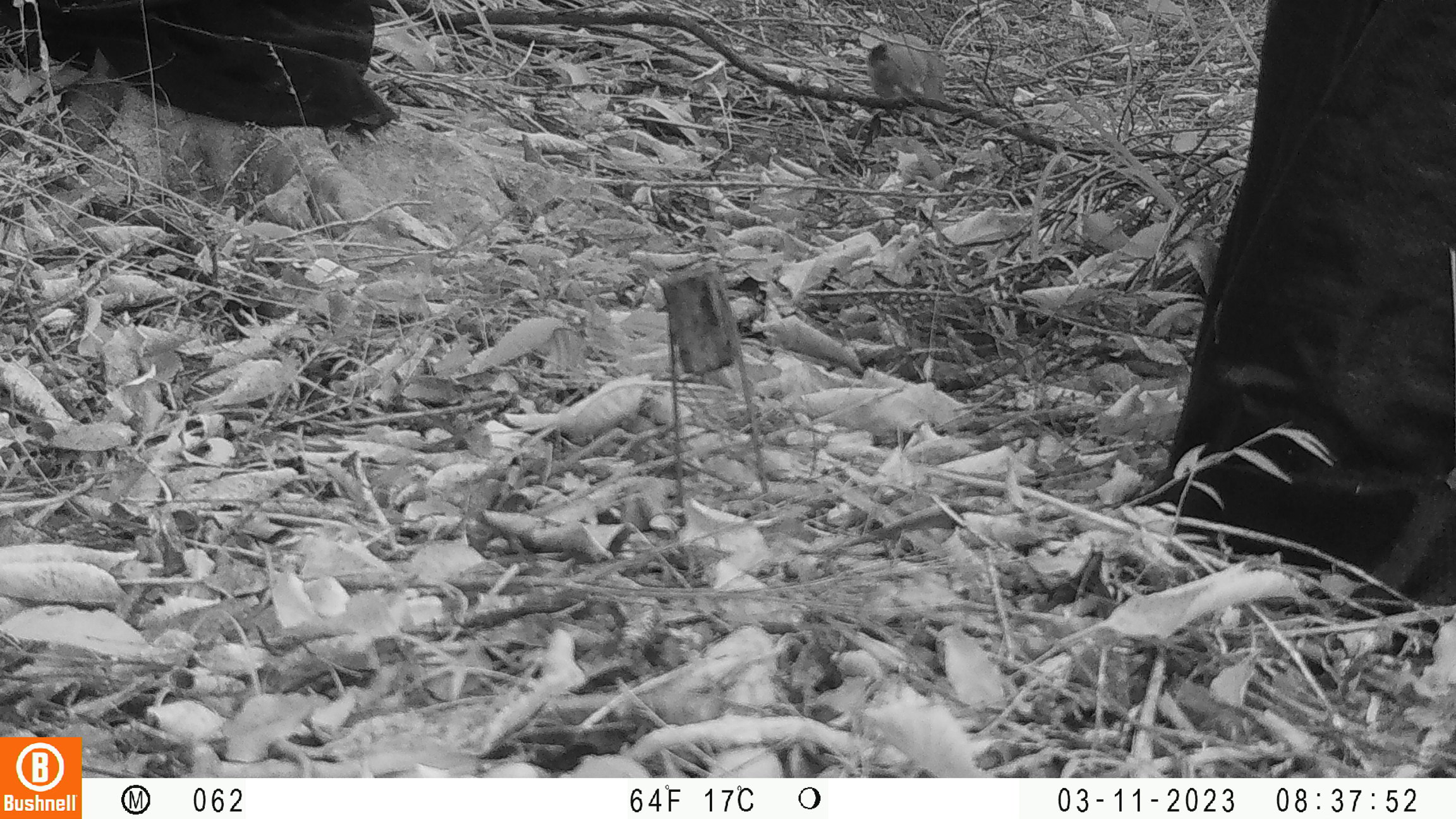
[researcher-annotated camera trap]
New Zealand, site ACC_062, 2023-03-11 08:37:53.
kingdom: Animalia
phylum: Chordata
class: Mammalia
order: Carnivora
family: Mustelidae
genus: Mustela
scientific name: Mustela erminea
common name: stoat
Stoat (Mustela erminea).